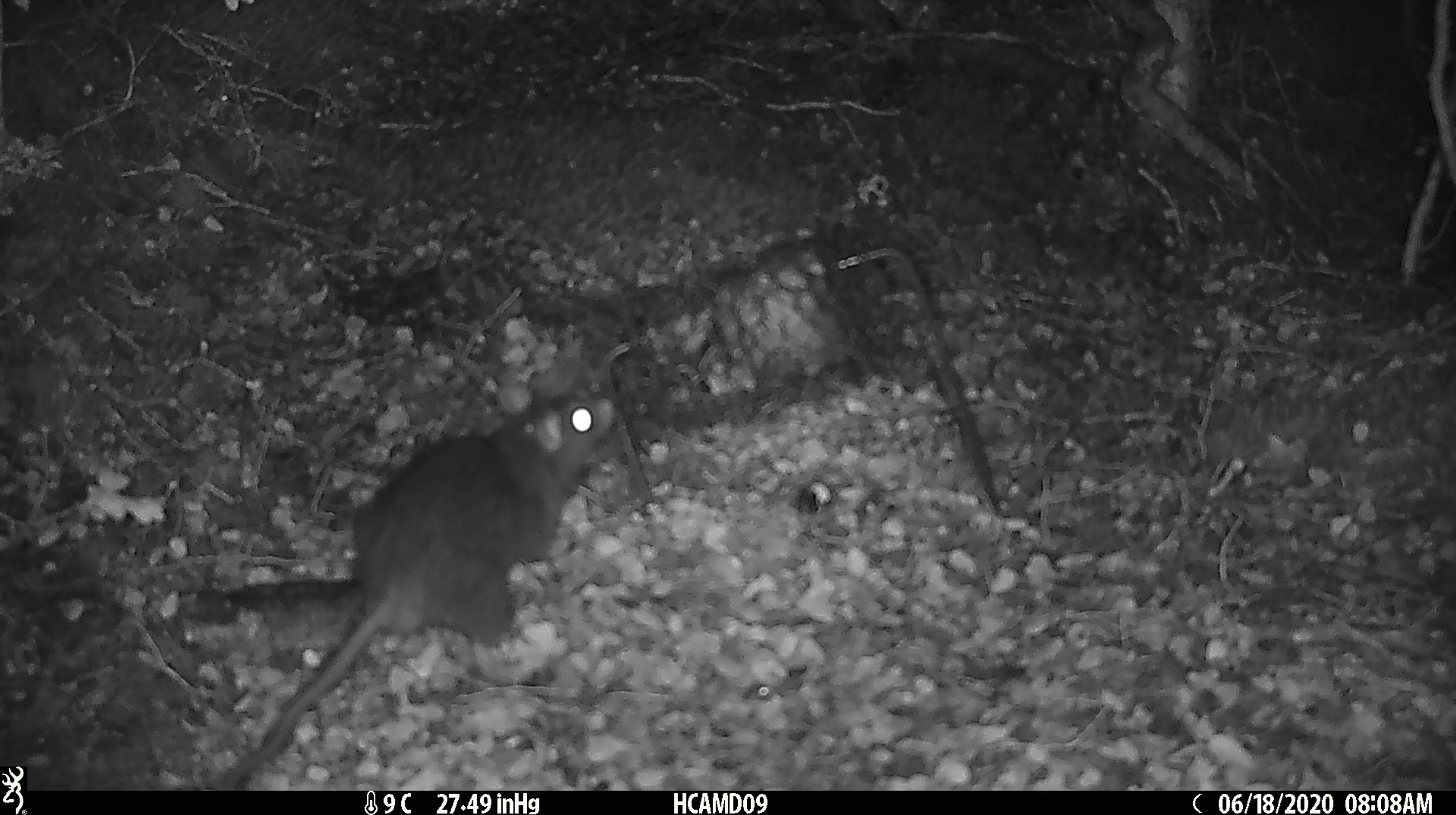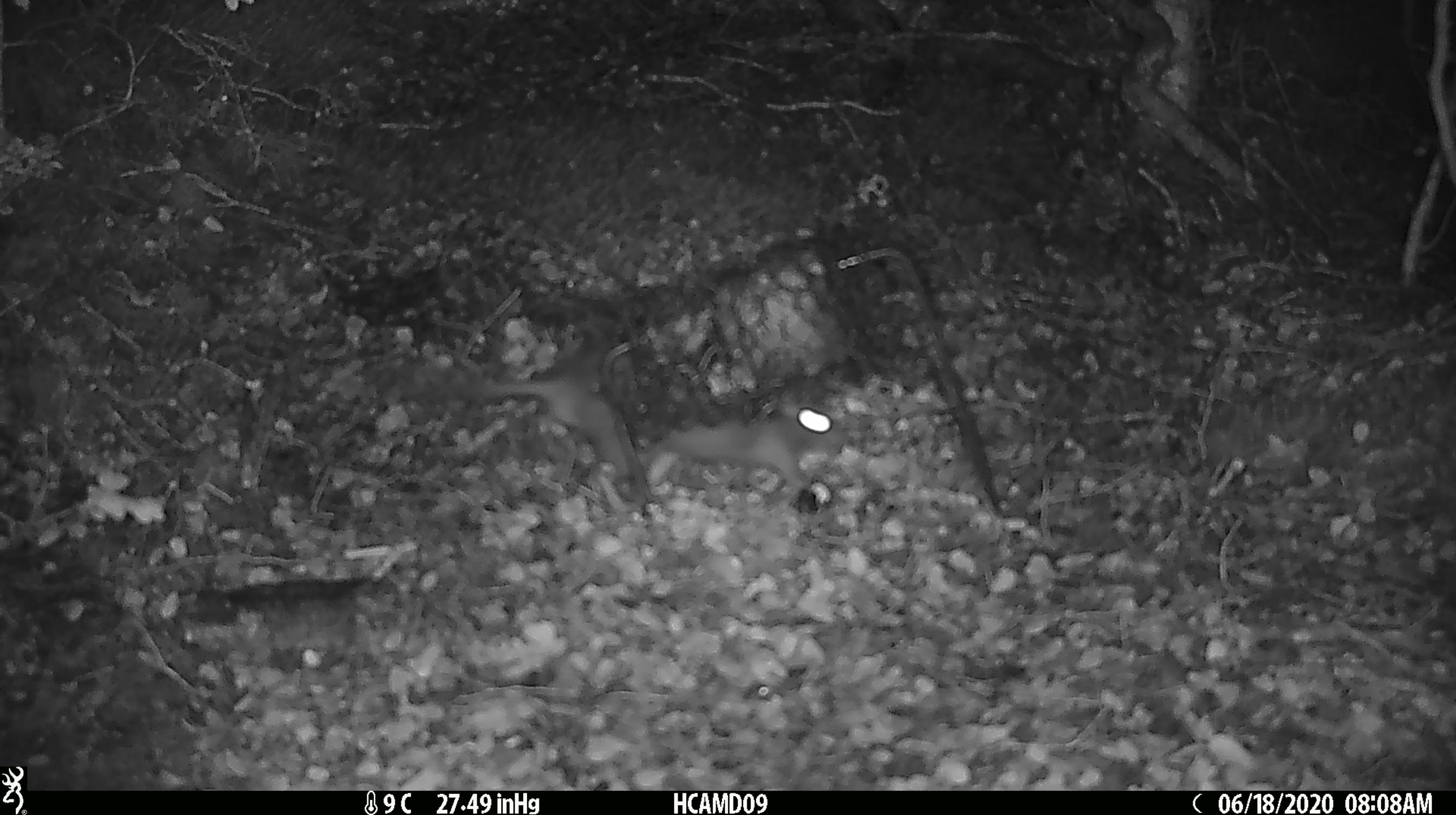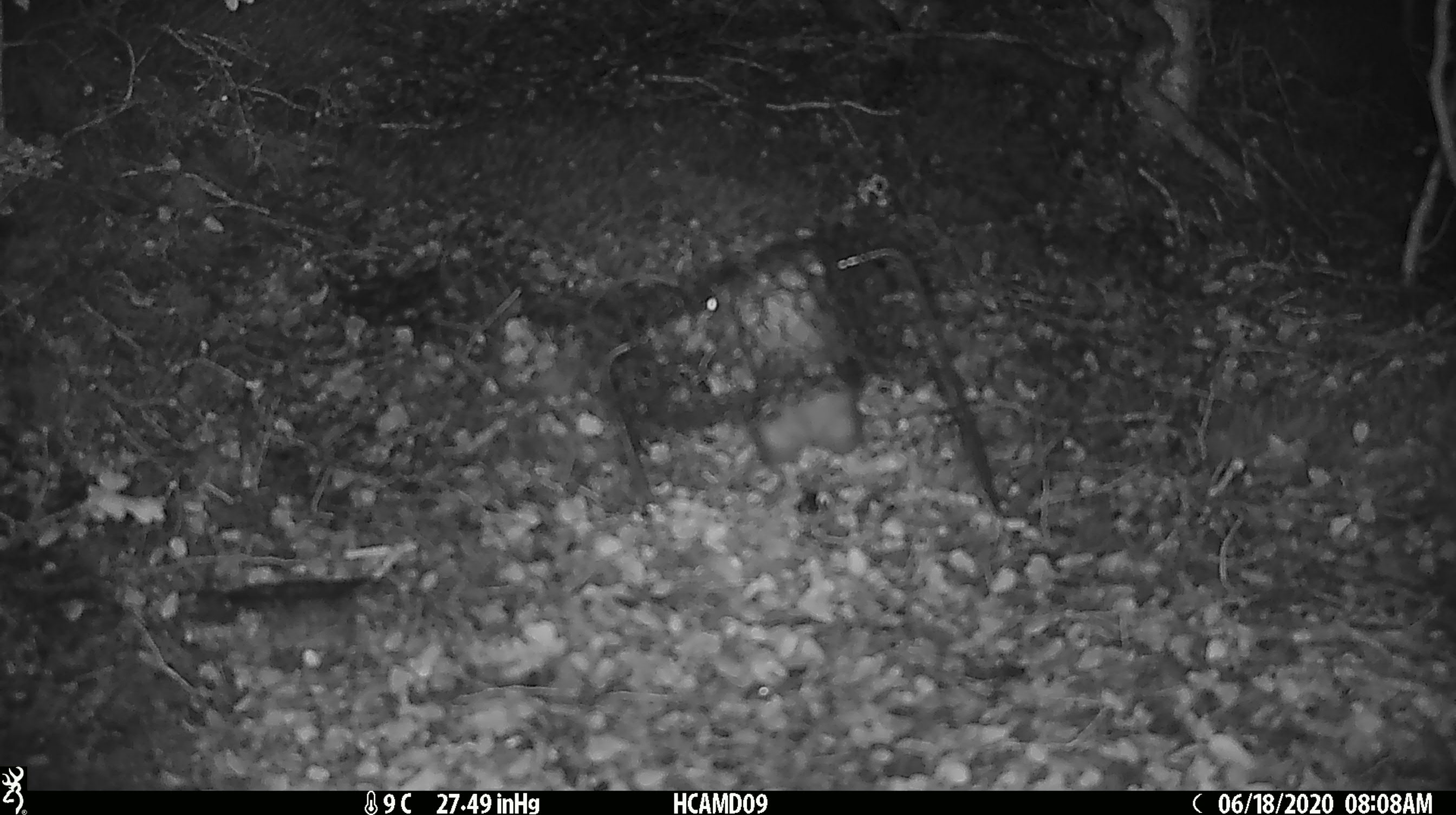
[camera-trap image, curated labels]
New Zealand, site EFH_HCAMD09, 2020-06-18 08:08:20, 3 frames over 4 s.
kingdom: Animalia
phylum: Chordata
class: Mammalia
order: Rodentia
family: Muridae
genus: Rattus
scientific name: Rattus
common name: rat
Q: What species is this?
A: Rat (Rattus).